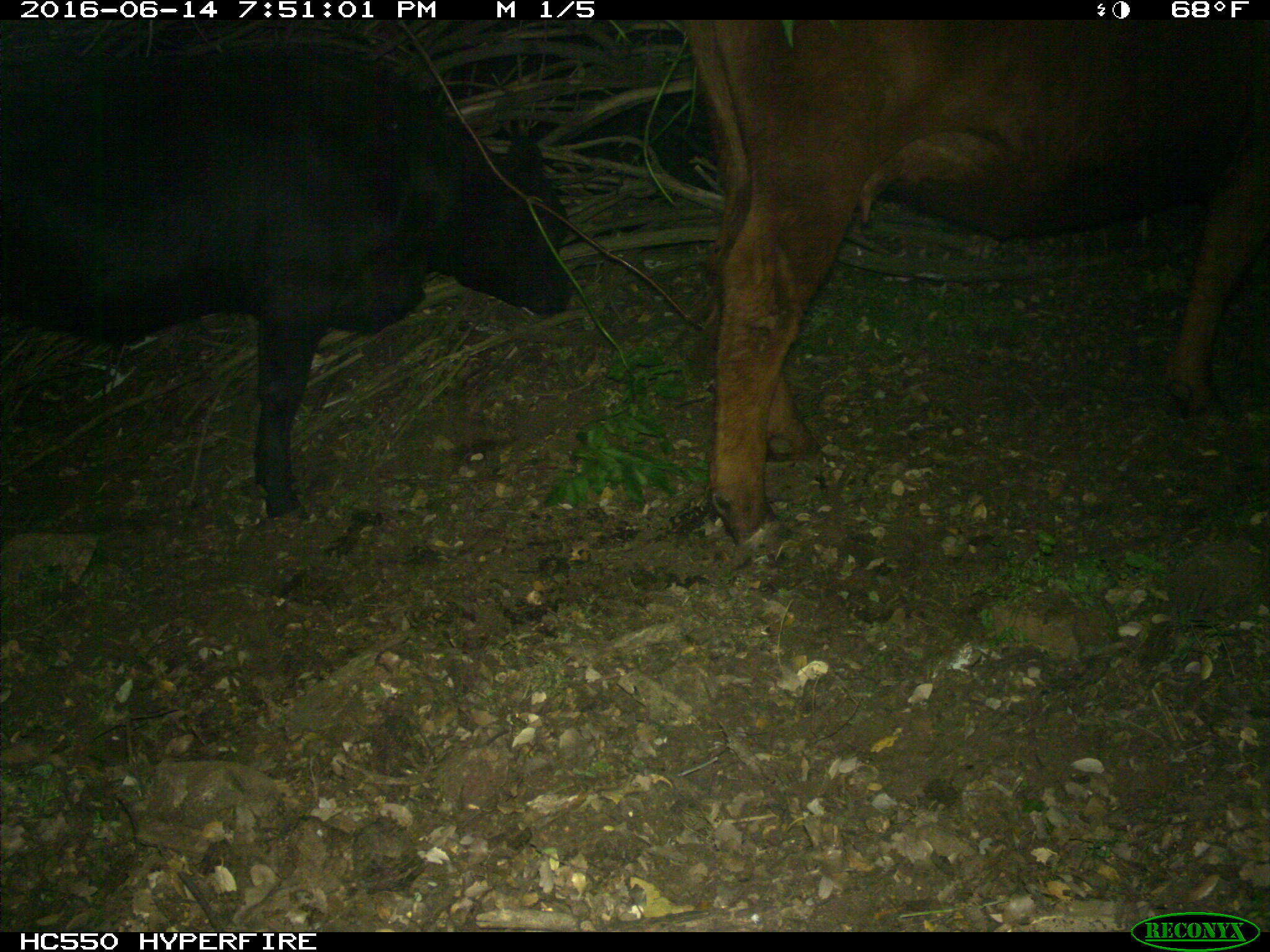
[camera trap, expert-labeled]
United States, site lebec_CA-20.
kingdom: Animalia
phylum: Chordata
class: Mammalia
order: Artiodactyla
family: Bovidae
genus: Bos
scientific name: Bos taurus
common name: domestic cow